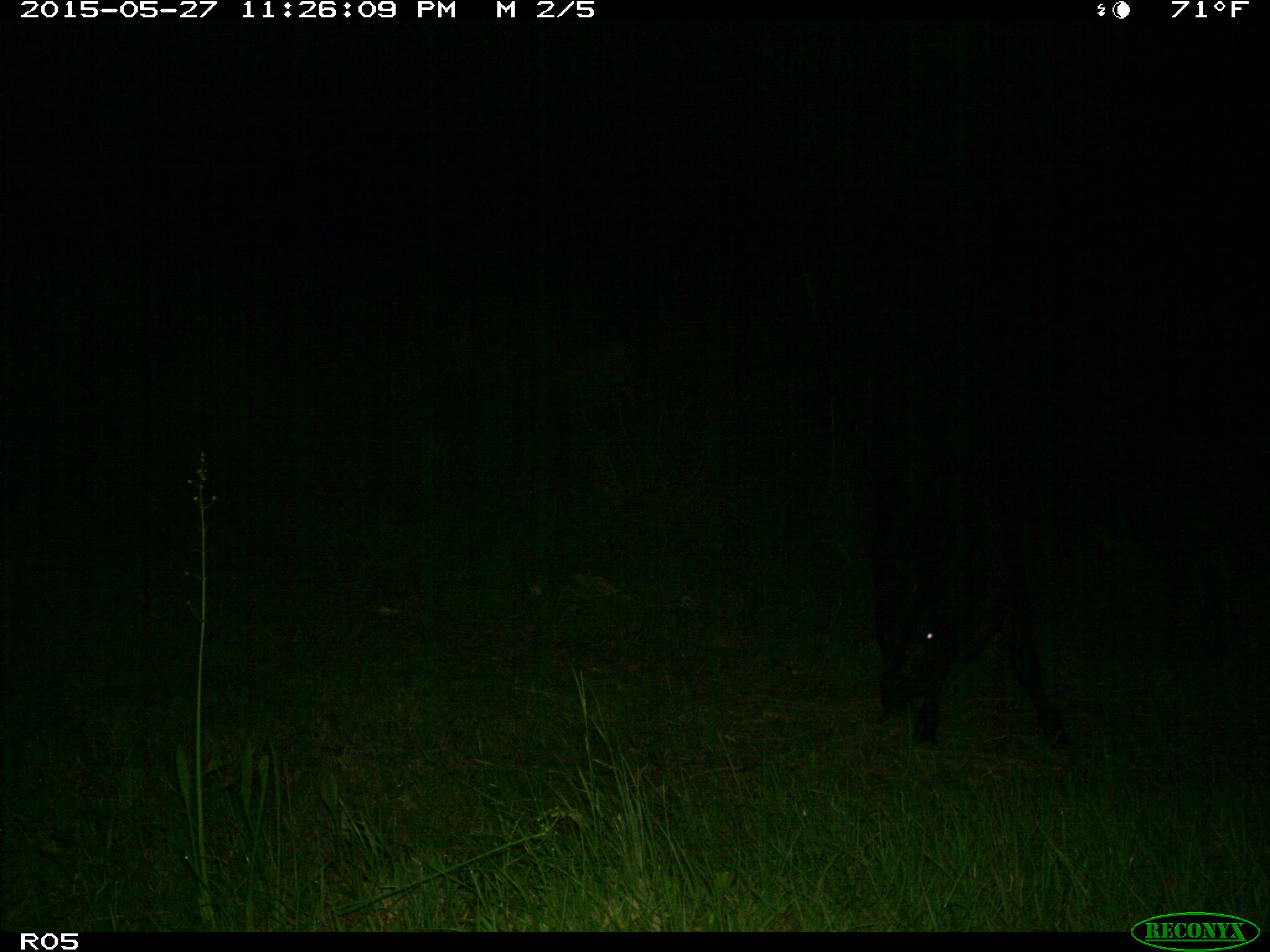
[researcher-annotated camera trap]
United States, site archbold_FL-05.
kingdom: Animalia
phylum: Chordata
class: Mammalia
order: Artiodactyla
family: Bovidae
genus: Bos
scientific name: Bos taurus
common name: domestic cow